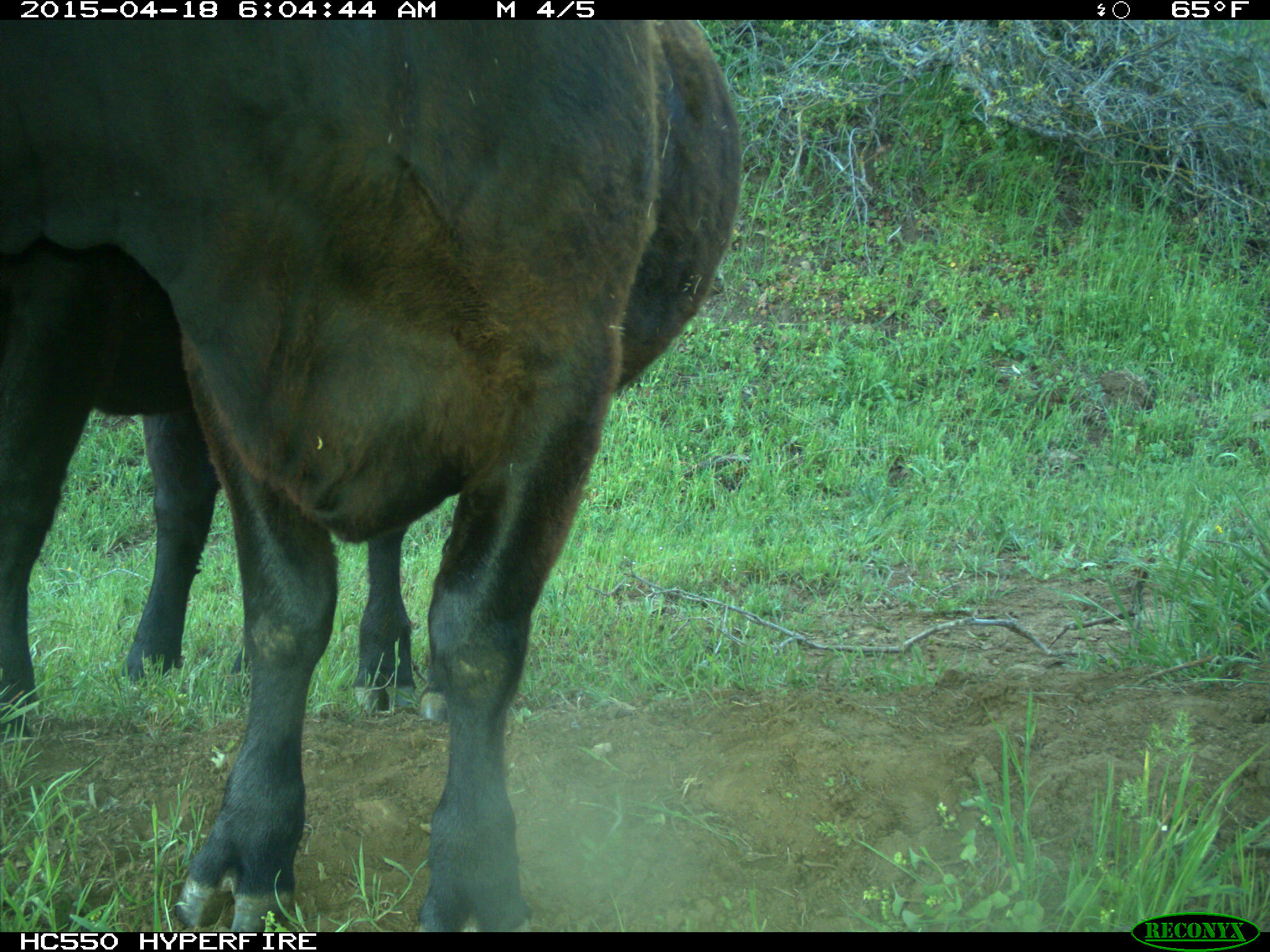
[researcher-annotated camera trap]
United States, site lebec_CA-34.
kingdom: Animalia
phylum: Chordata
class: Mammalia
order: Artiodactyla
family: Bovidae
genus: Bos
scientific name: Bos taurus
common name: domestic cow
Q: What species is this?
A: Bos taurus (domestic cow).